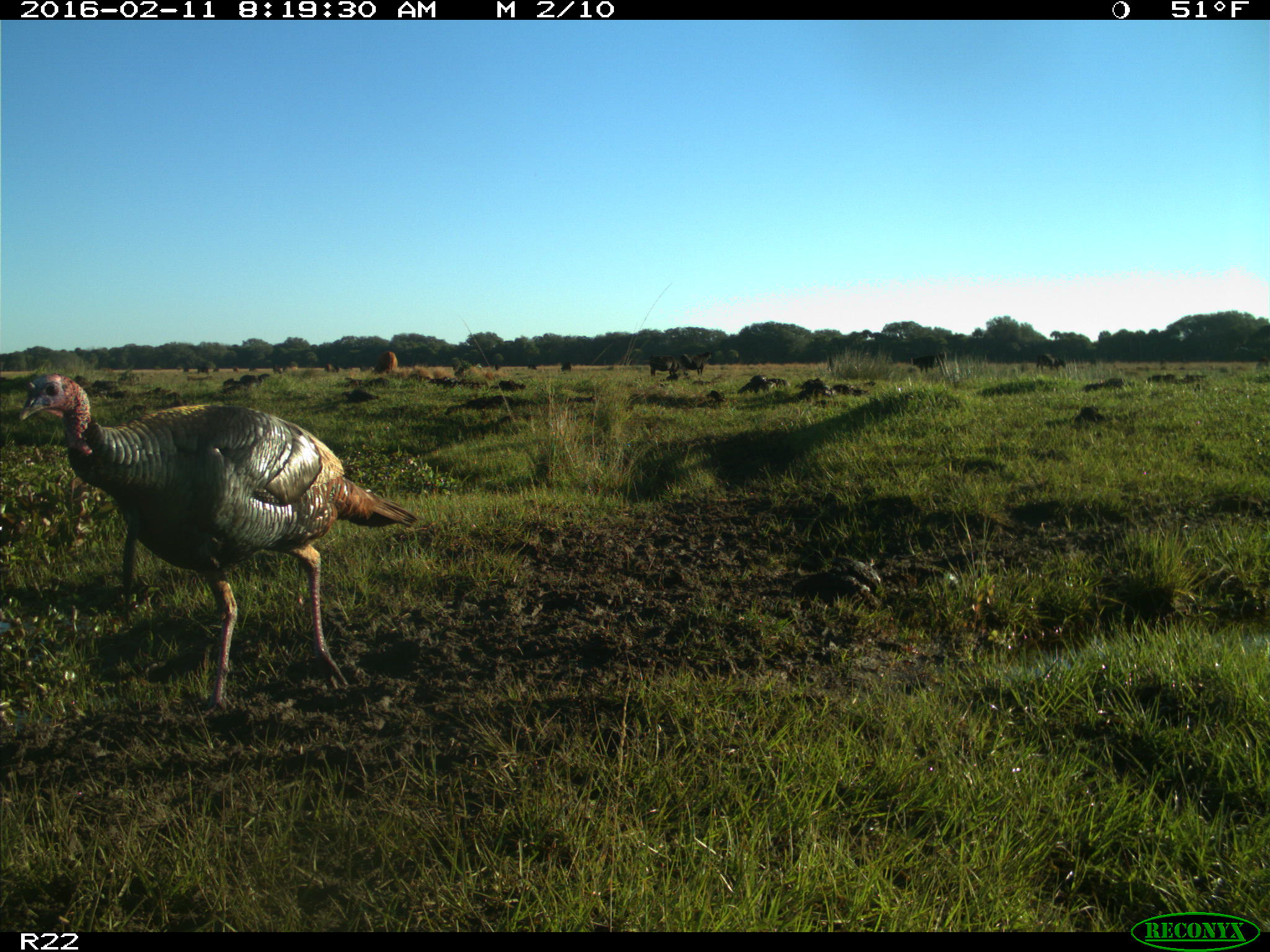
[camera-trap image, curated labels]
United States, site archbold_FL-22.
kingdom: Animalia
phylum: Chordata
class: Mammalia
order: Artiodactyla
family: Bovidae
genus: Bos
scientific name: Bos taurus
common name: domestic cow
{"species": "Bos taurus (domestic cow)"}